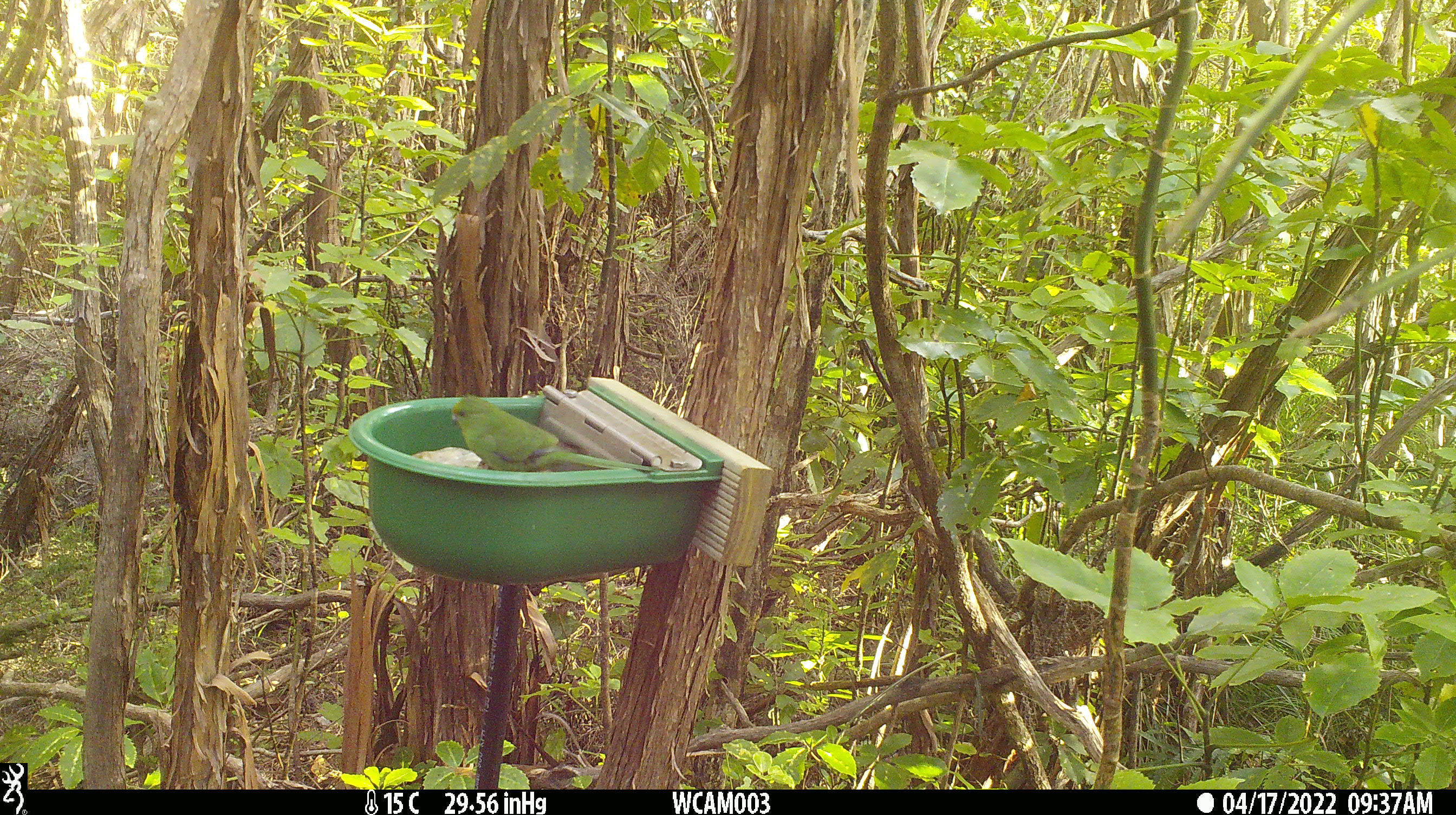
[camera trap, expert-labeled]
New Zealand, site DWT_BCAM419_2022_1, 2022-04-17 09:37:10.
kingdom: Animalia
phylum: Chordata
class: Aves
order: Psittaciformes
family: Psittaculidae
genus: Cyanoramphus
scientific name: Cyanoramphus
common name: parakeet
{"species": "parakeet (Cyanoramphus)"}